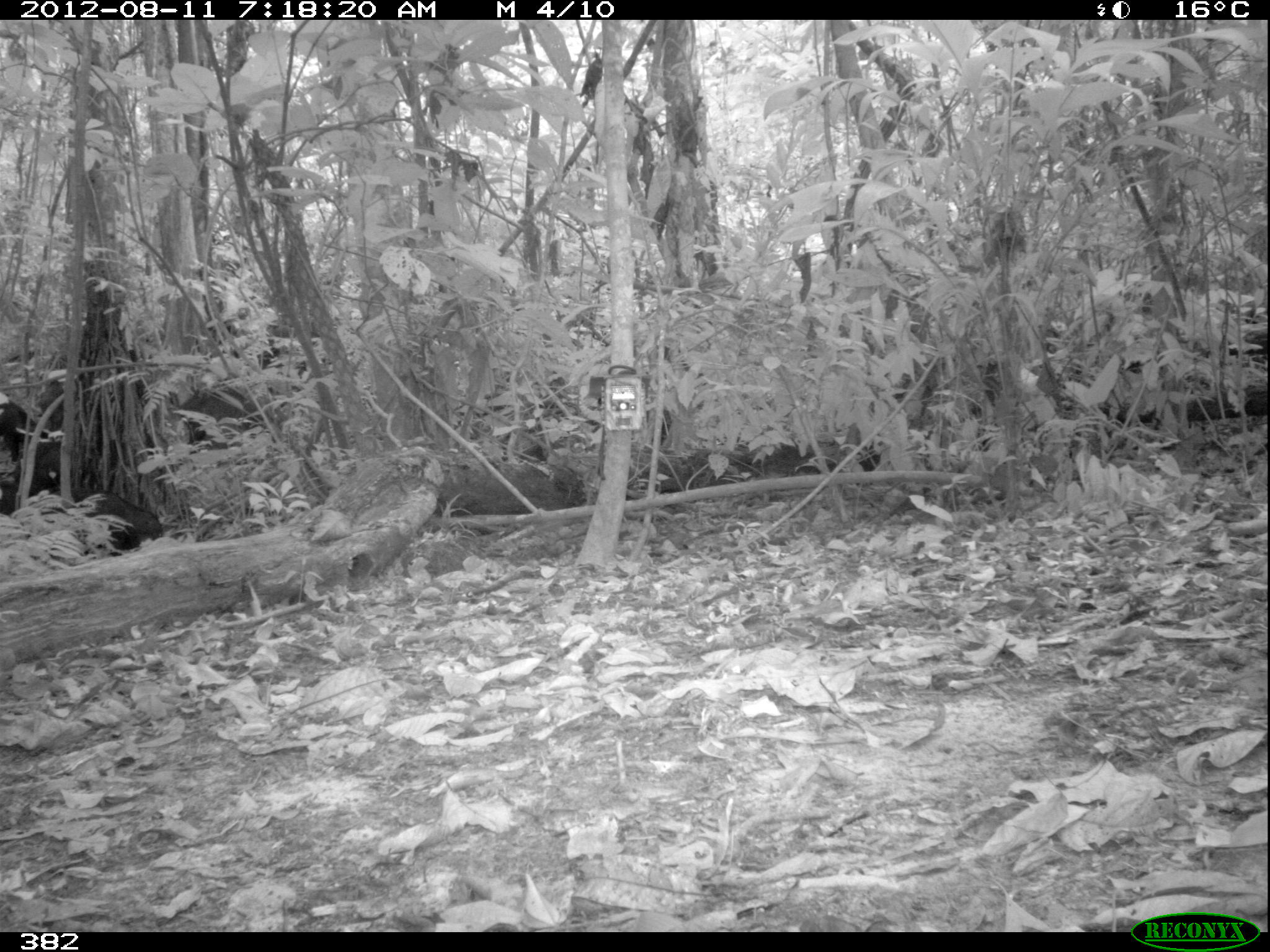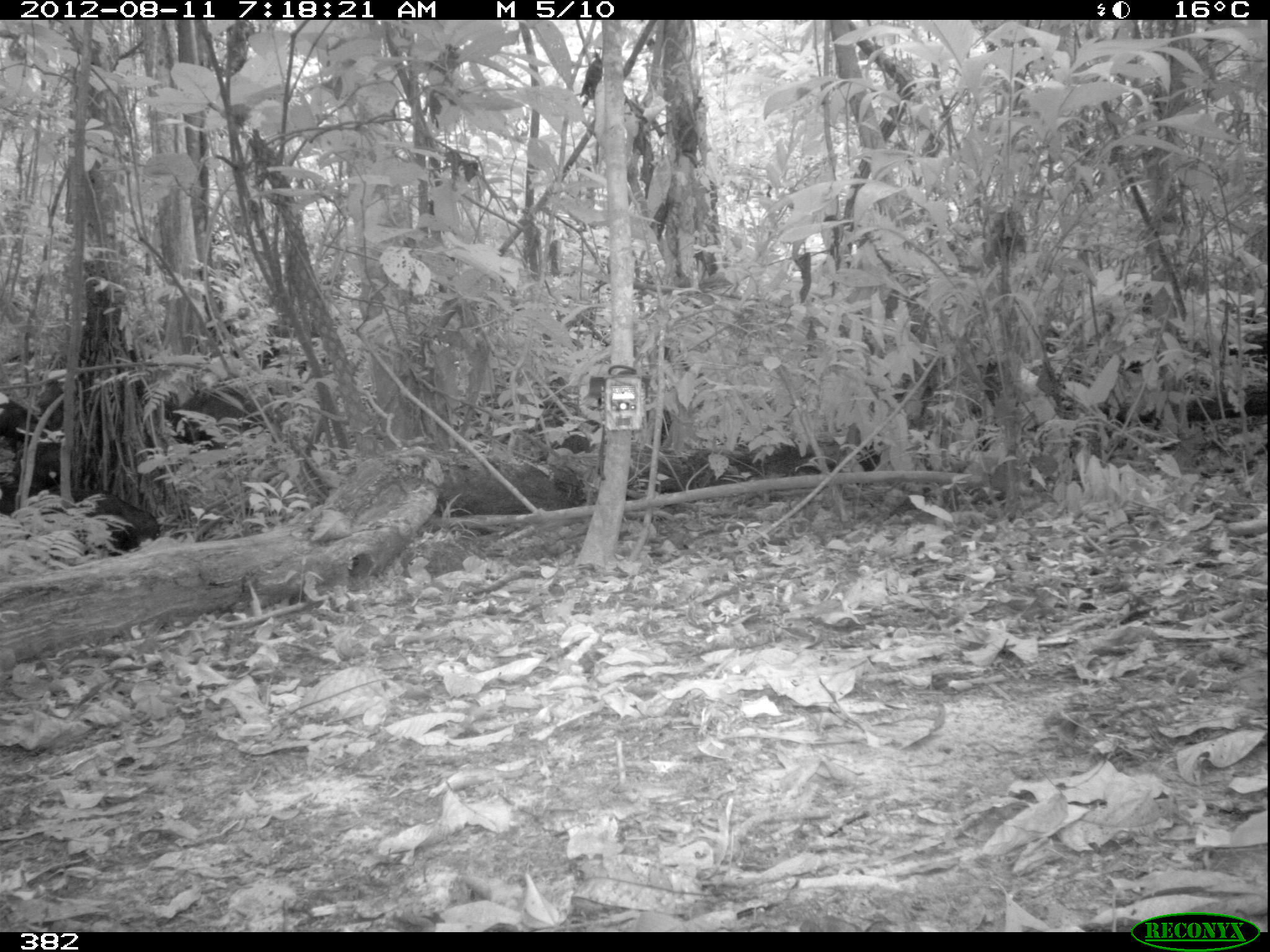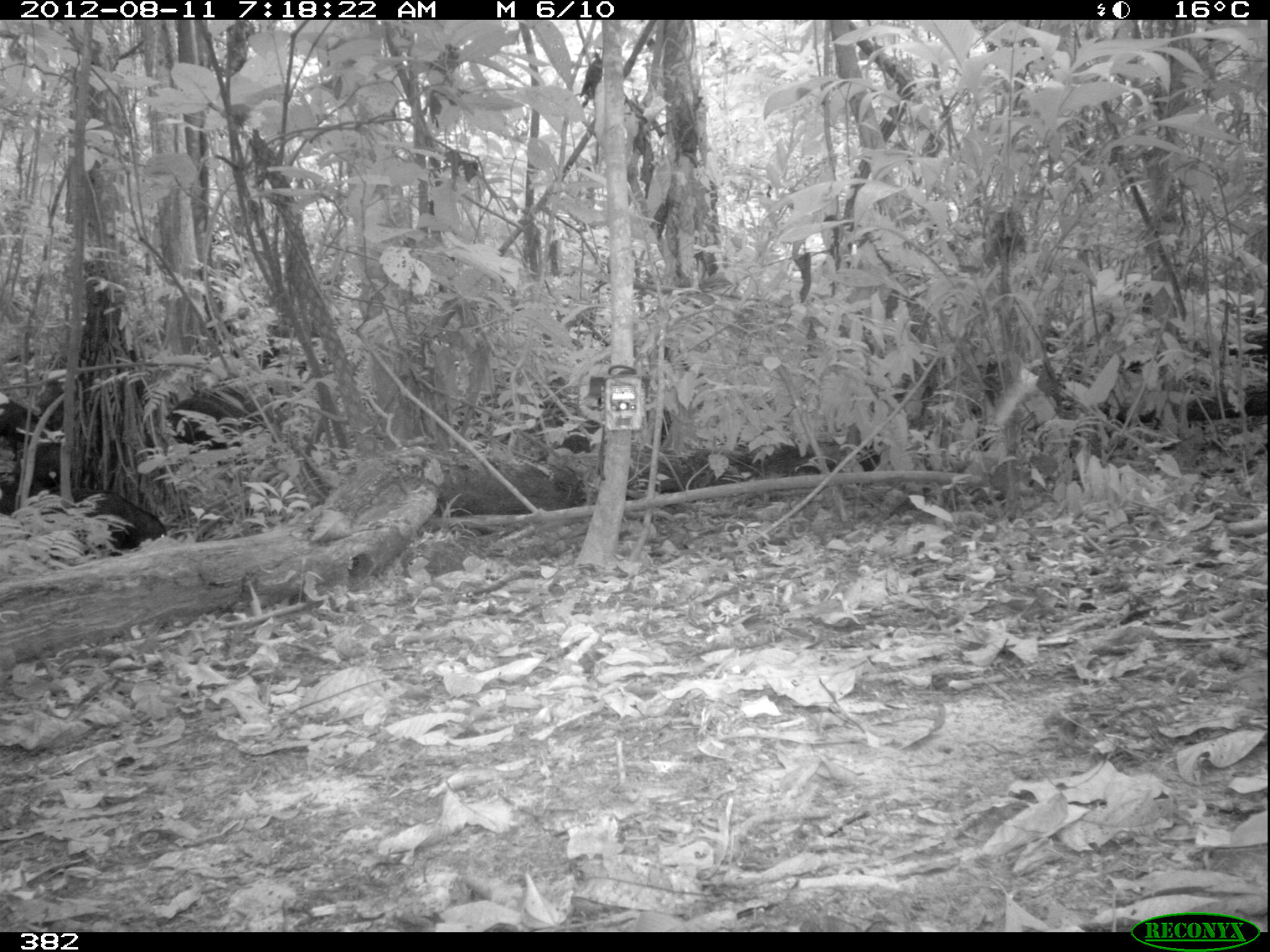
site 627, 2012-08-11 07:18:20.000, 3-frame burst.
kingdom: Animalia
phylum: Chordata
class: Mammalia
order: Artiodactyla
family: Tayassuidae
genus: Tayassu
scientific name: Tayassu pecari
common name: white-lipped peccary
Tayassu pecari (white-lipped peccary).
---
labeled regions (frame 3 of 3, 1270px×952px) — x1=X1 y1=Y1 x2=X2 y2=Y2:
tayassu pecari: x1=78 y1=487 x2=165 y2=558; x1=38 y1=376 x2=80 y2=436; x1=1 y1=392 x2=38 y2=454; x1=0 y1=456 x2=35 y2=521; x1=34 y1=433 x2=69 y2=495